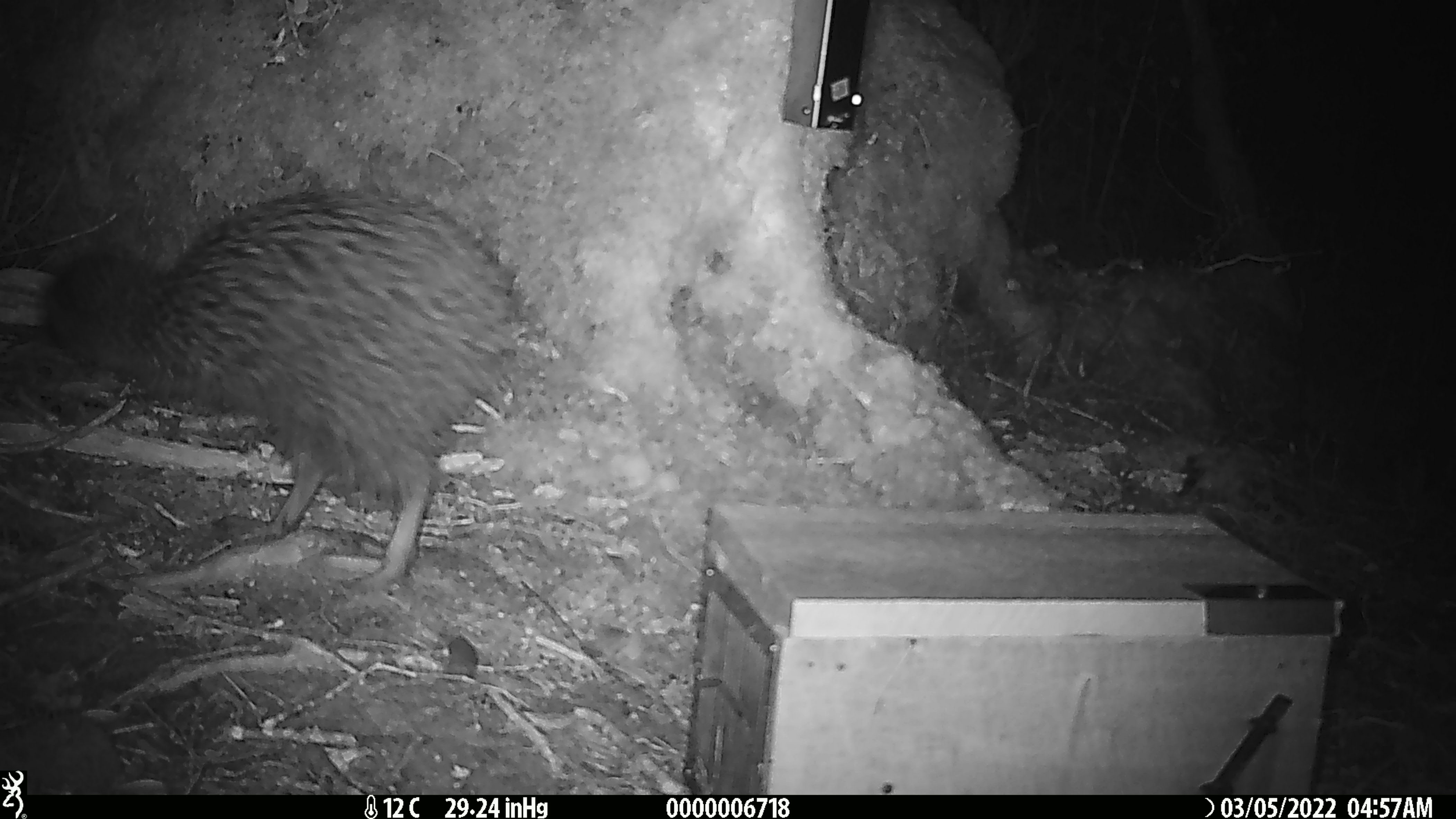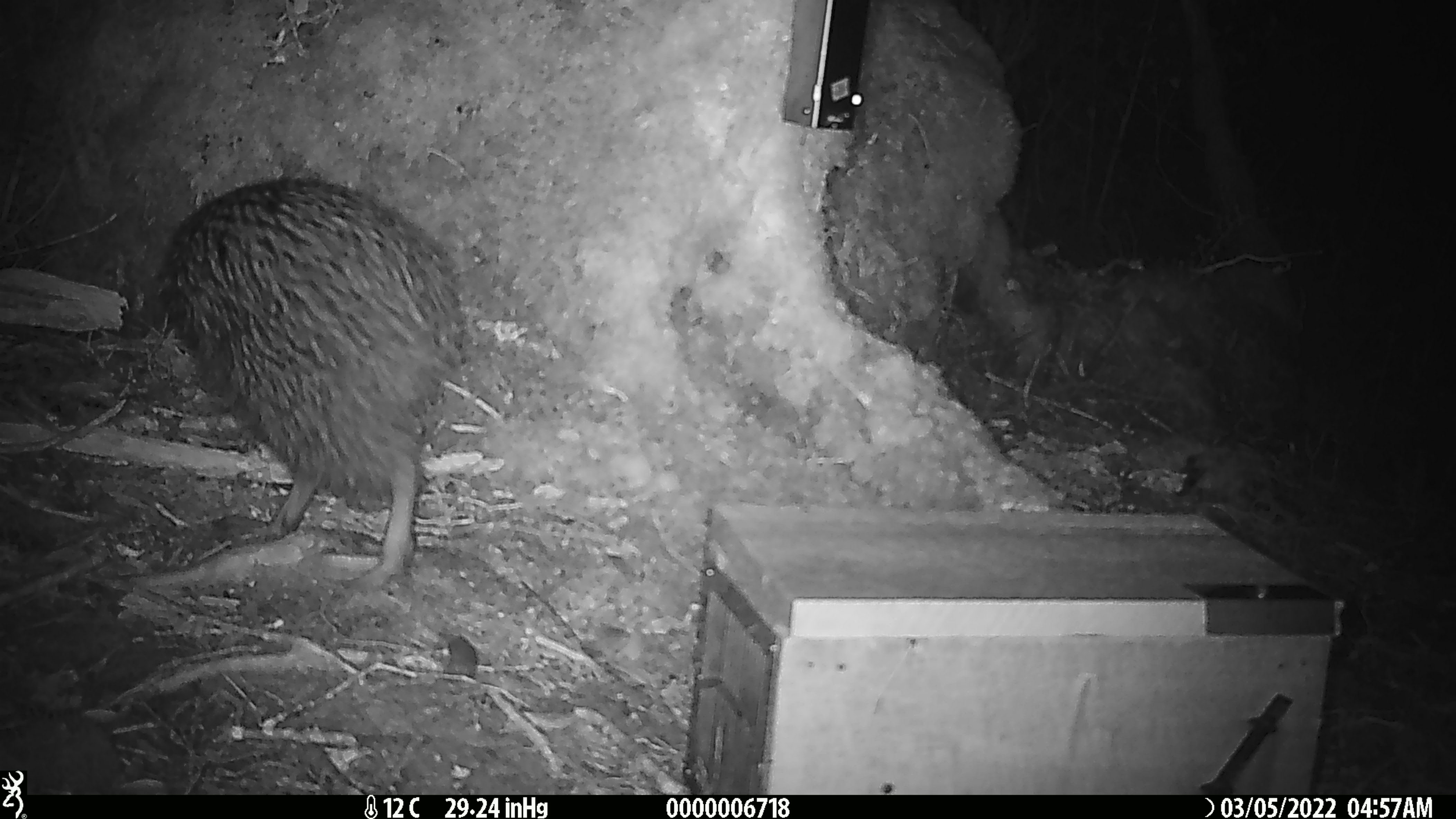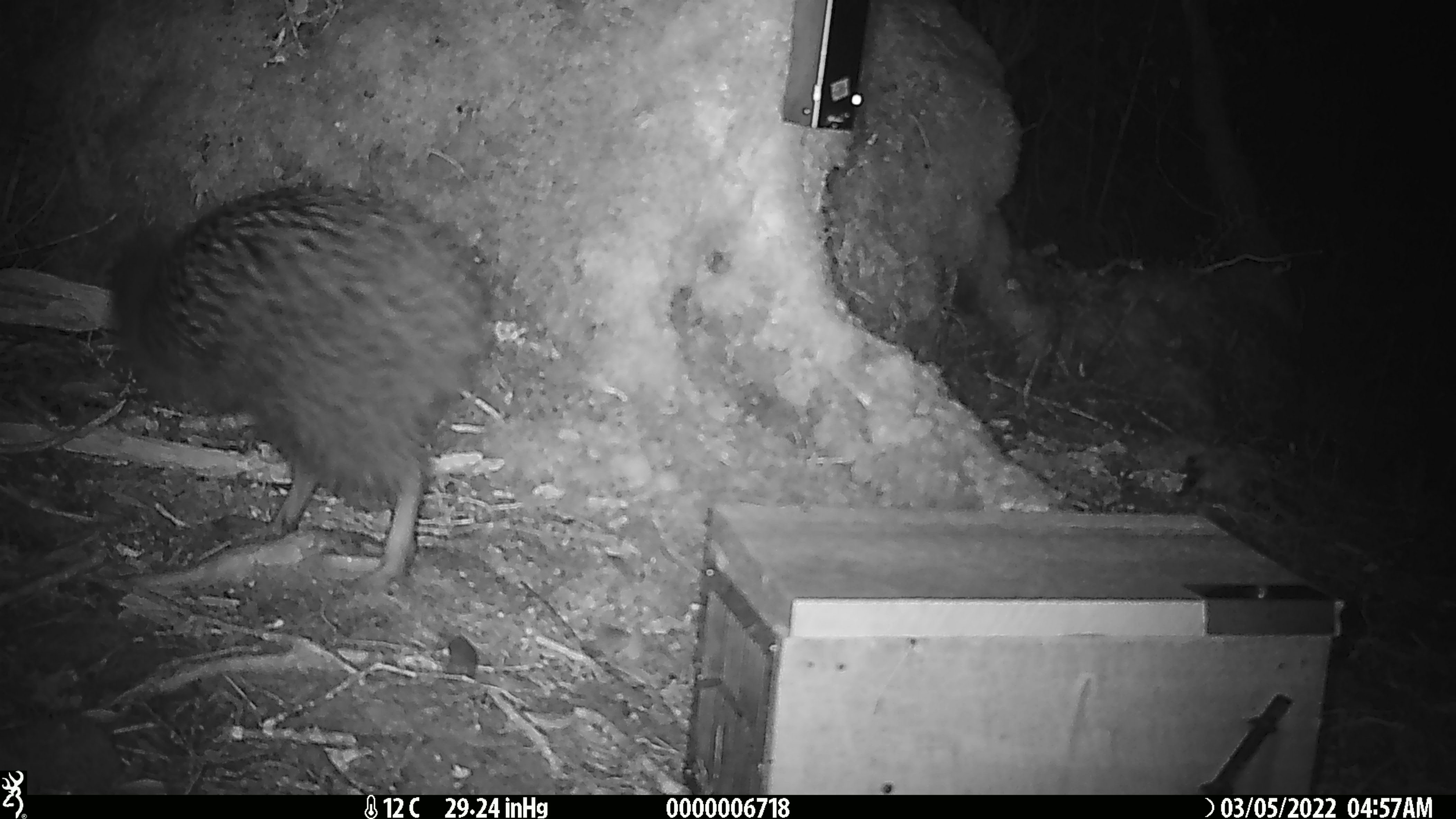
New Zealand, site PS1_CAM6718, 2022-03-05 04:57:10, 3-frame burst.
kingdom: Animalia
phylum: Chordata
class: Aves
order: Apterygiformes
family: Apterygidae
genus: Apteryx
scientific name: Apteryx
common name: kiwi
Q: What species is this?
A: Kiwi (Apteryx).